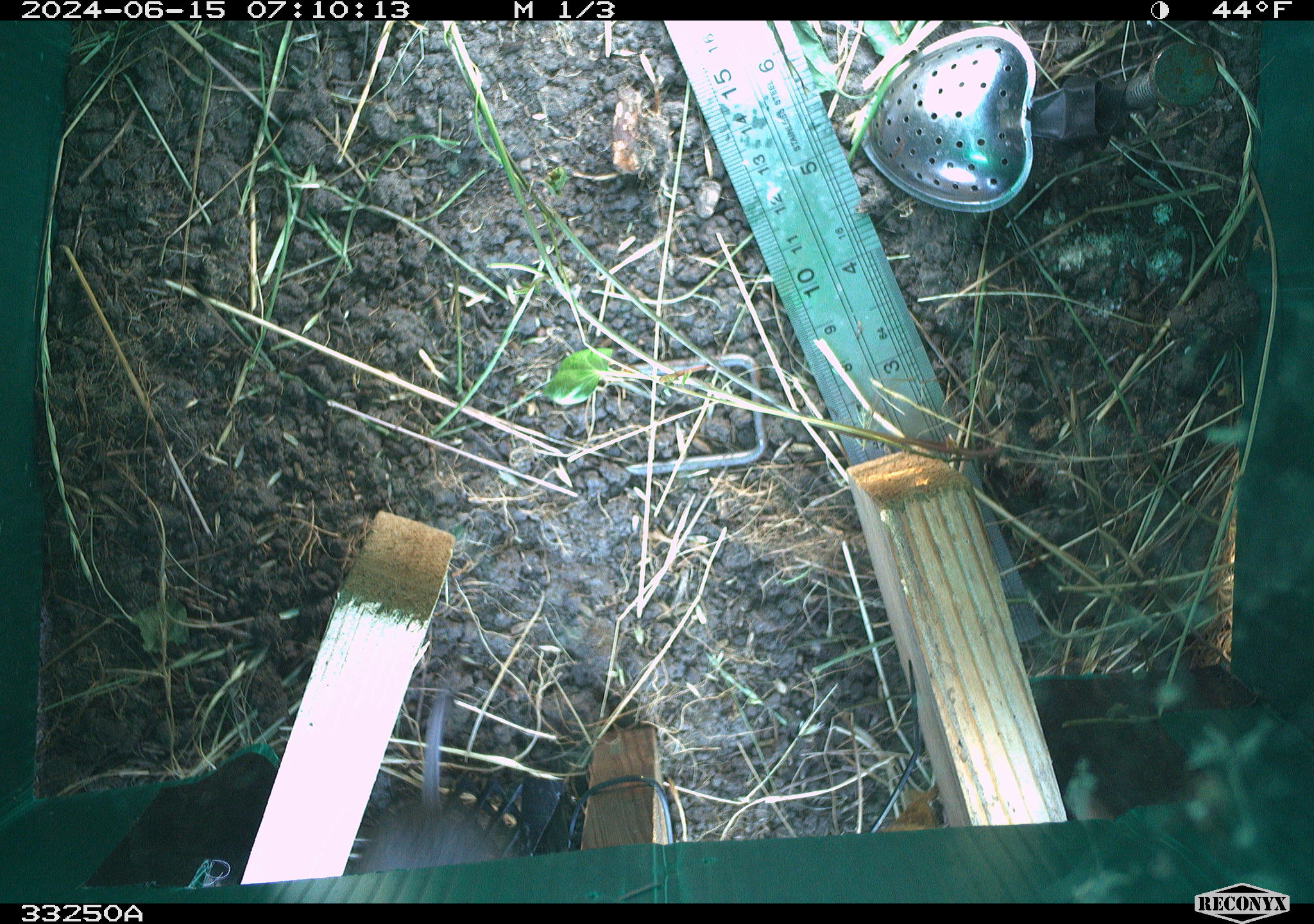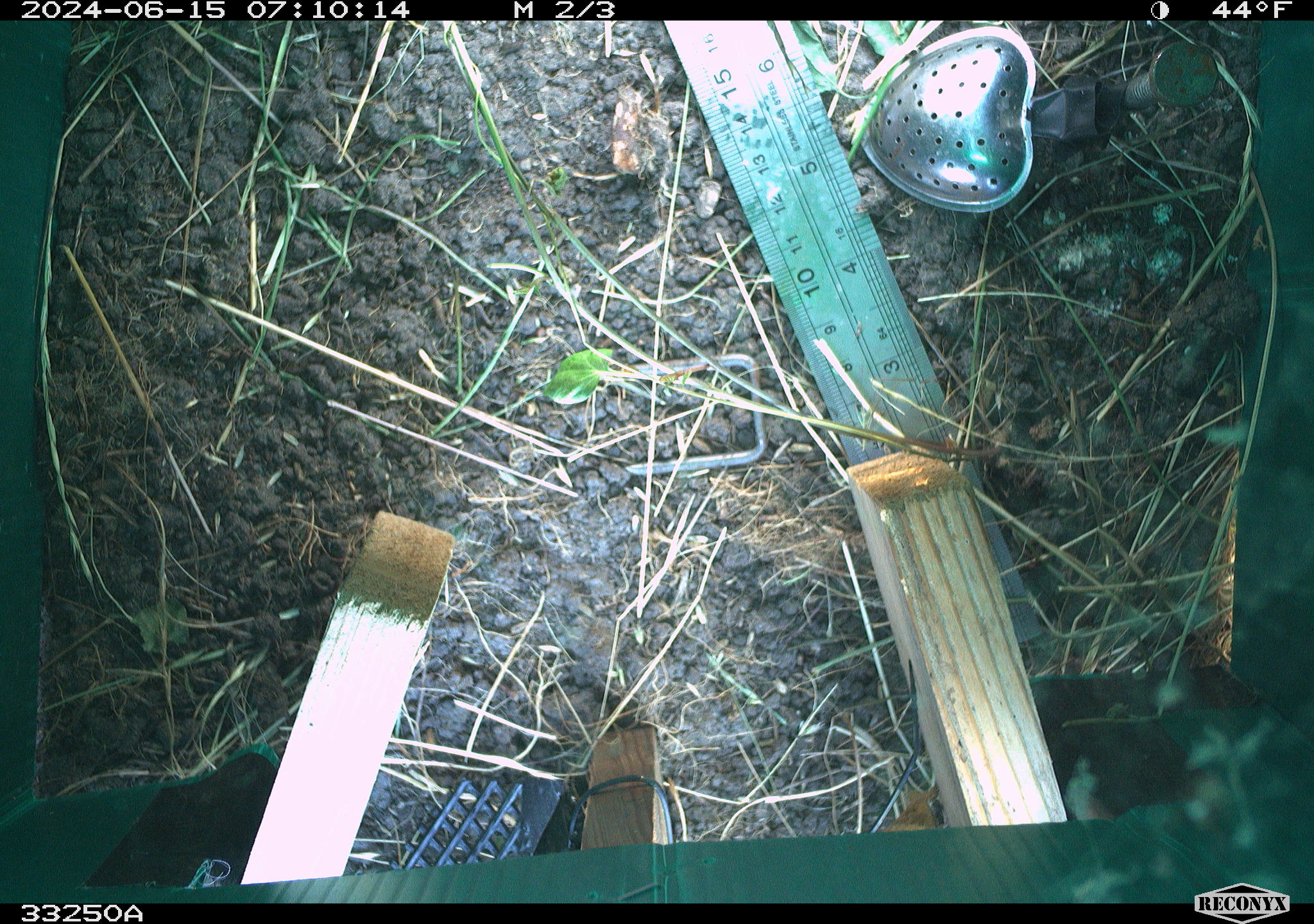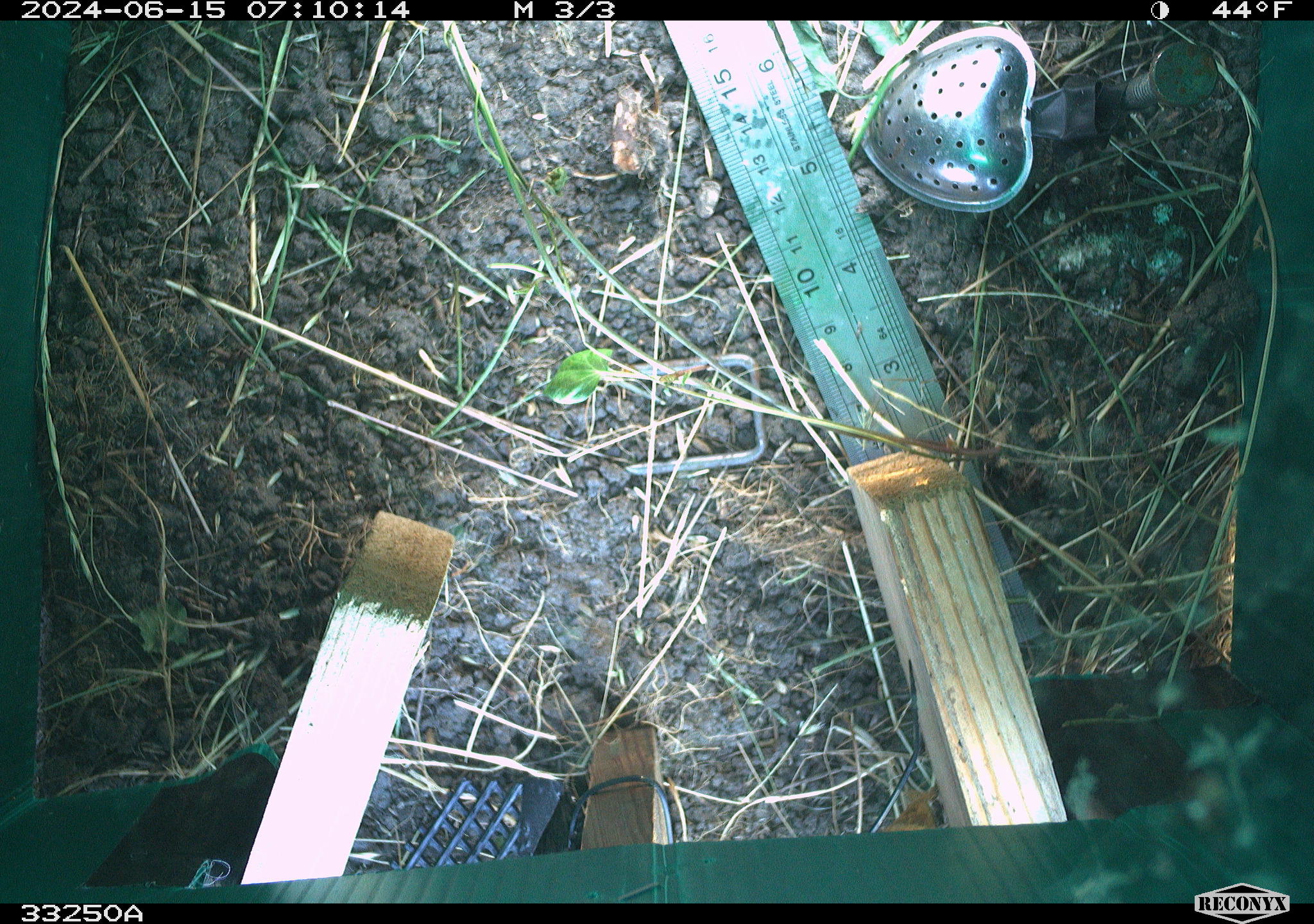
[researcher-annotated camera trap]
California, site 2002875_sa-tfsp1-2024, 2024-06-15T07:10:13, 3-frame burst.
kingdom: Animalia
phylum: Chordata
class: Mammalia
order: Rodentia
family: Cricetidae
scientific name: Arvicolinae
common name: voles, lemmings, and muskrats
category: arvicolinae subfamily